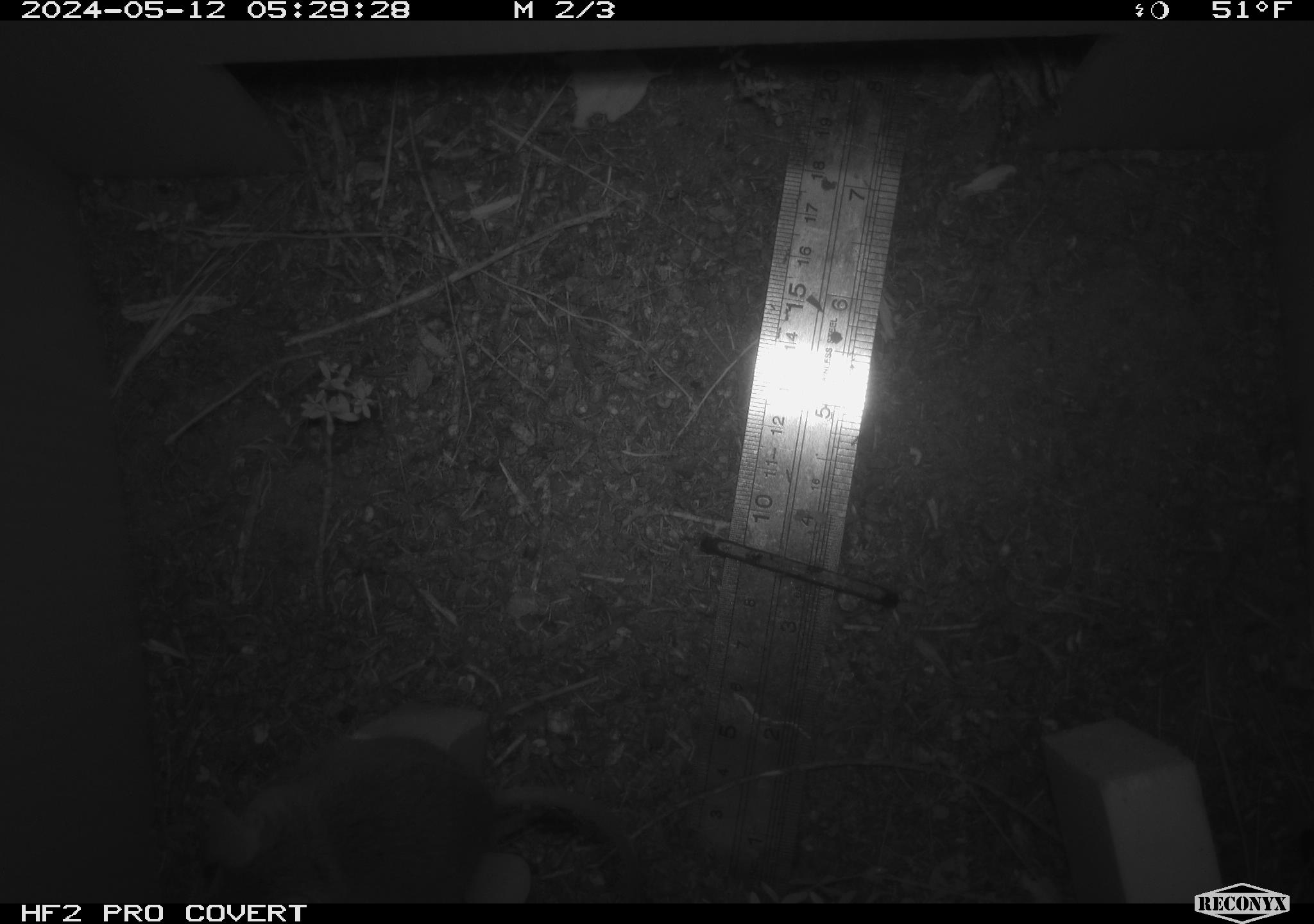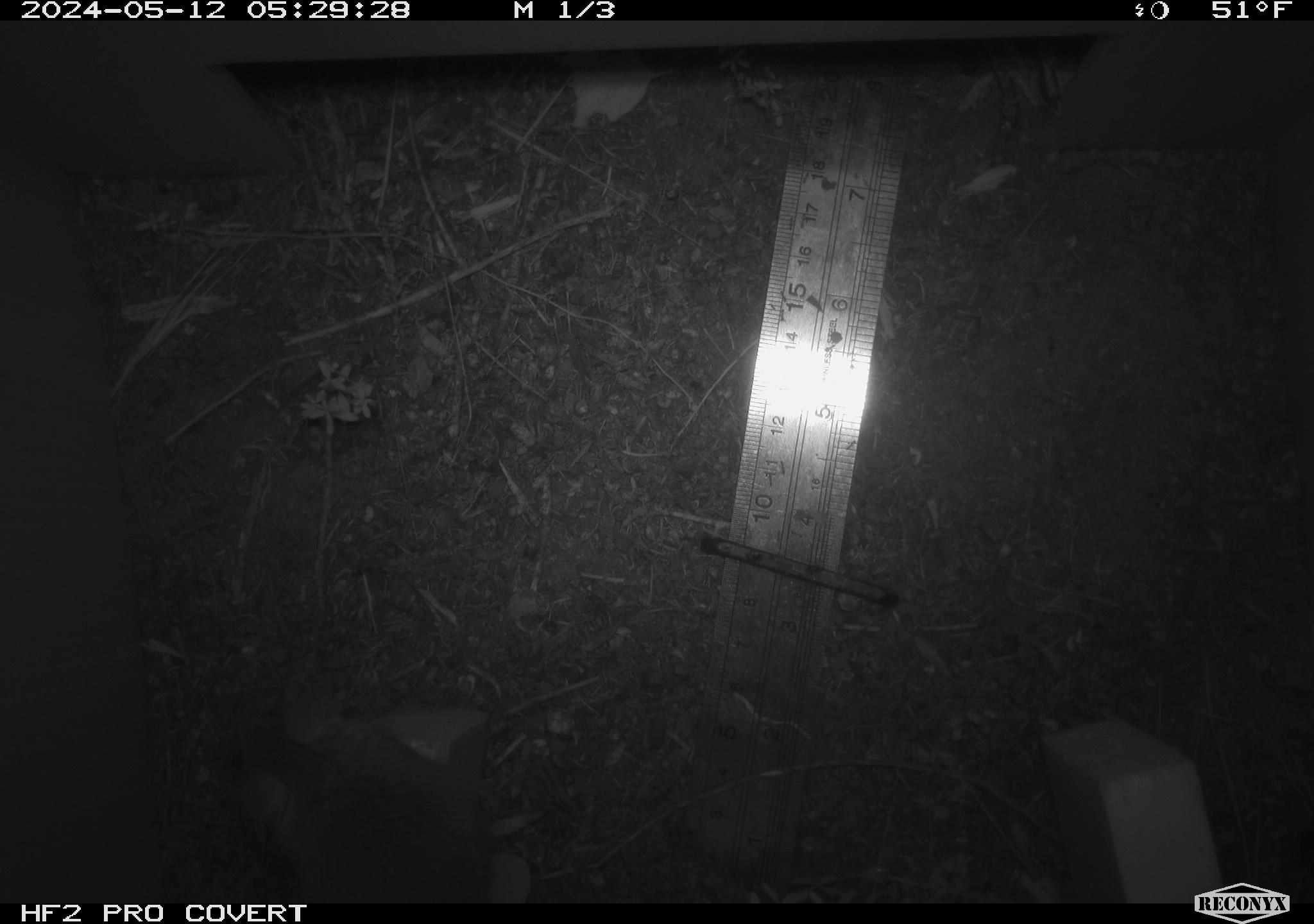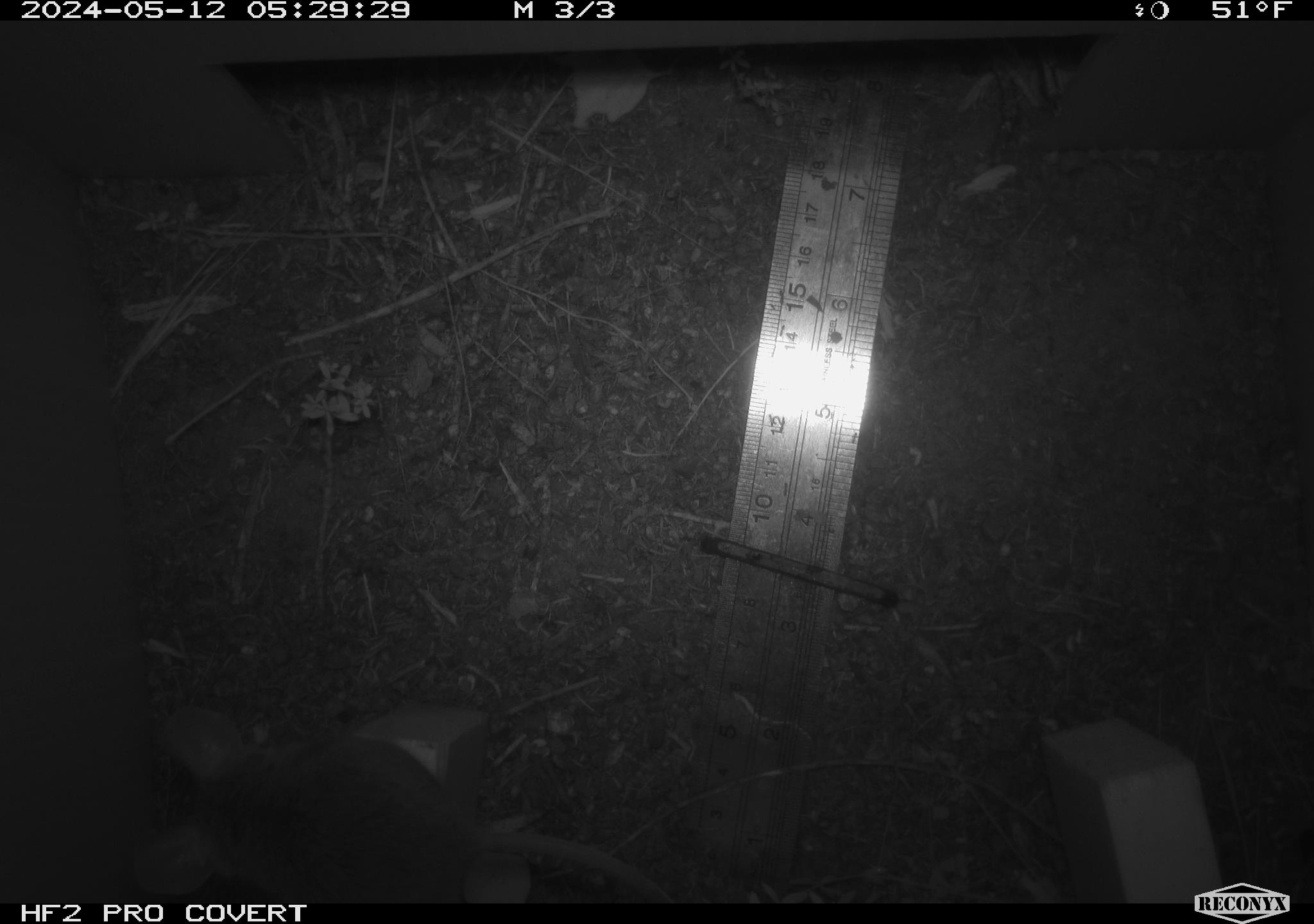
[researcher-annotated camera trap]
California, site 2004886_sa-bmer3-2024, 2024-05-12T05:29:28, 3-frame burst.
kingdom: Animalia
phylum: Chordata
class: Mammalia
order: Rodentia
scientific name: Rodentia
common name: mouse species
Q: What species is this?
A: Mouse species (Rodentia).